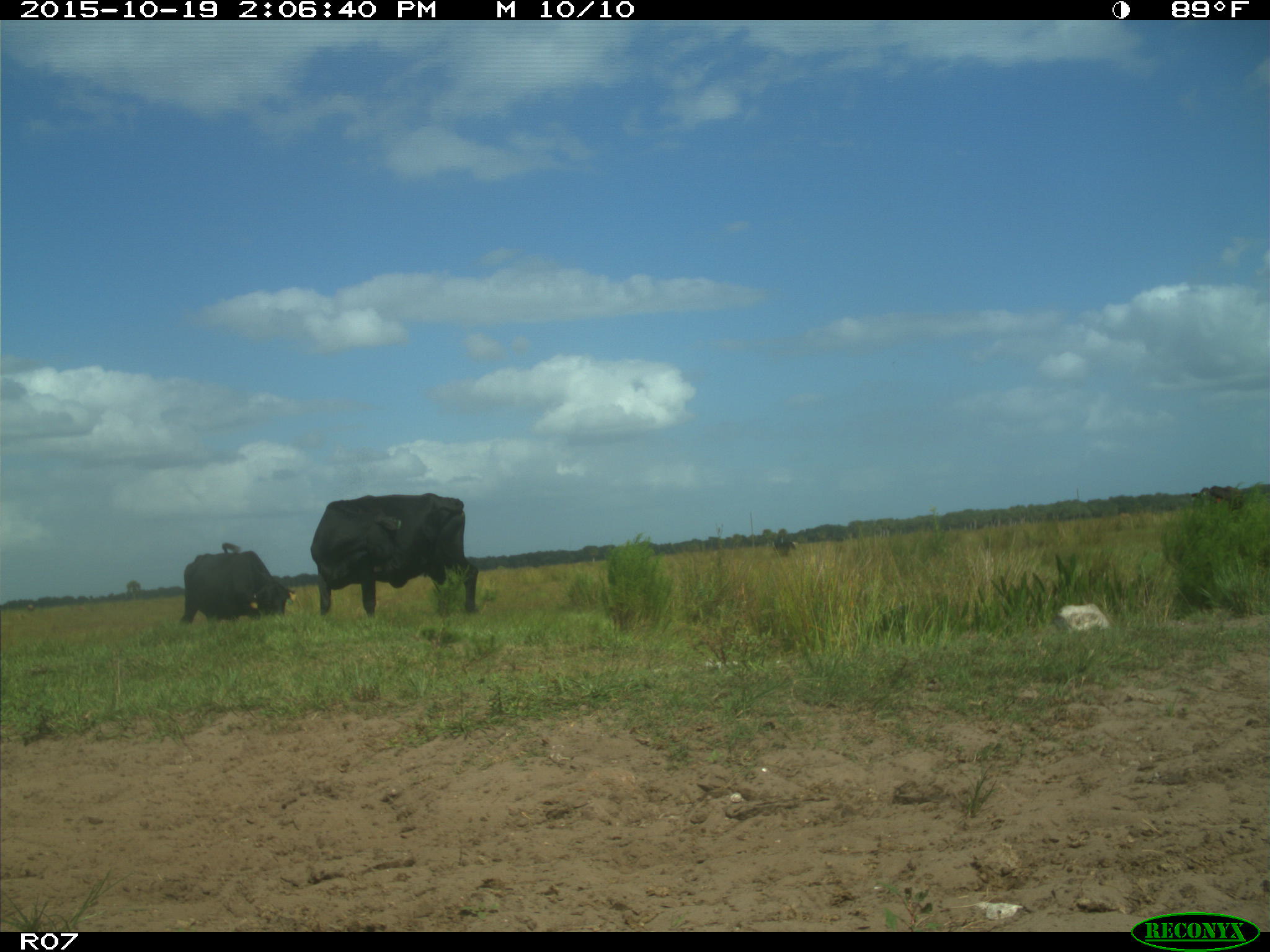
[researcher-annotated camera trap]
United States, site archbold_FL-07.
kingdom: Animalia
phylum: Chordata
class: Mammalia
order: Artiodactyla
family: Bovidae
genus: Bos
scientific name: Bos taurus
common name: domestic cow